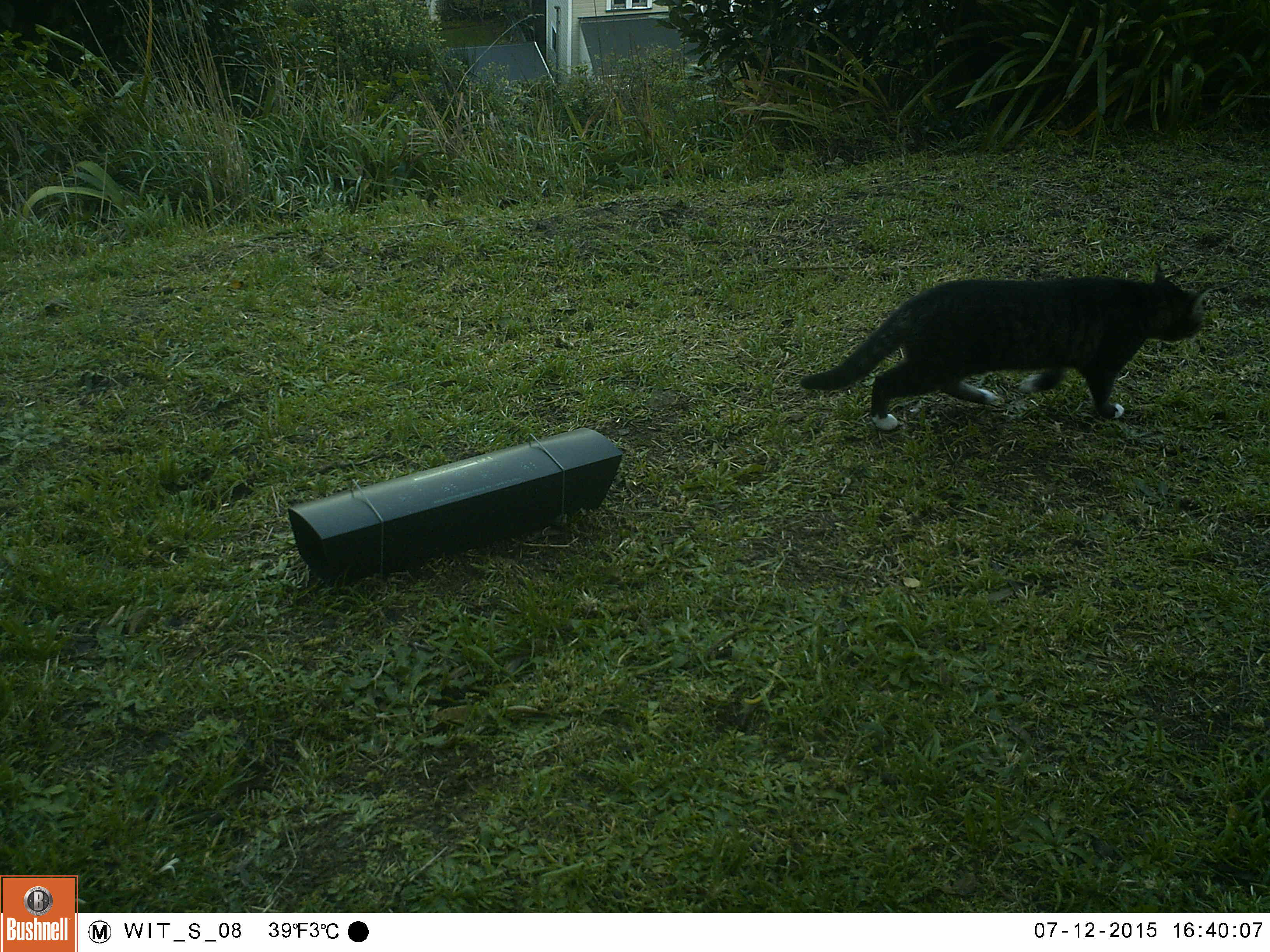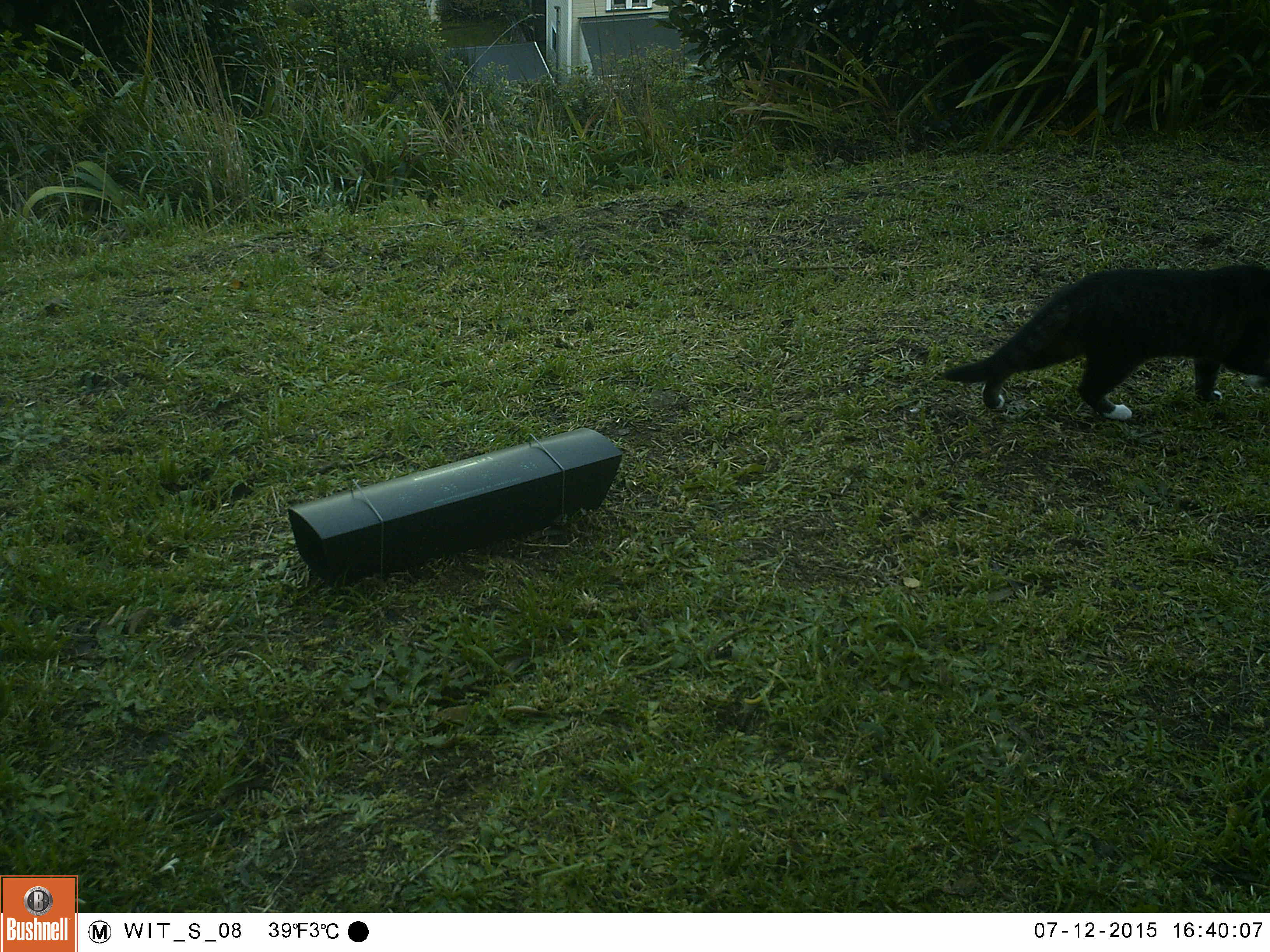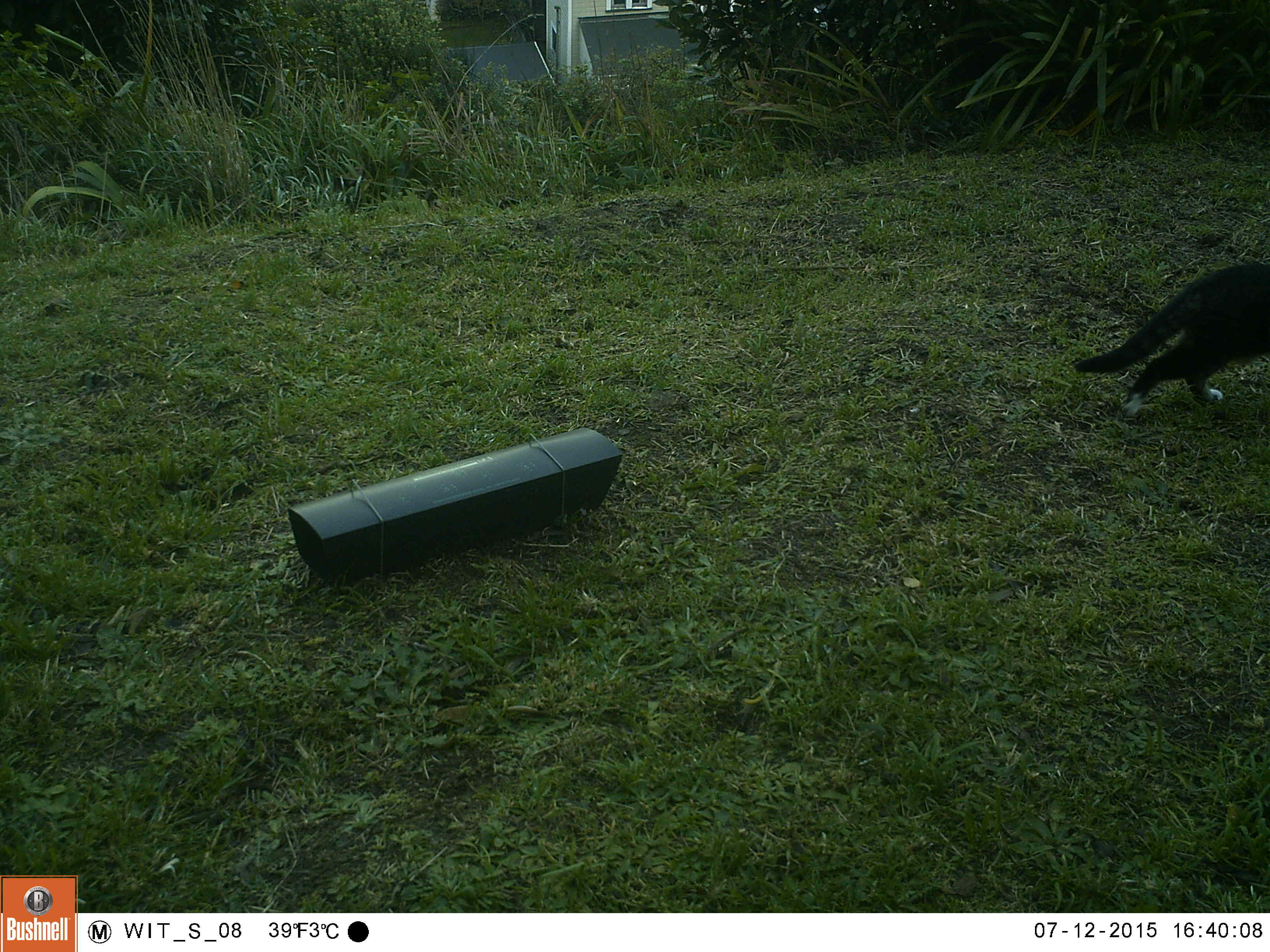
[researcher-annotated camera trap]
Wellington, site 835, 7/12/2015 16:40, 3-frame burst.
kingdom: Animalia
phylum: Chordata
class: Mammalia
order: Carnivora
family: Felidae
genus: Felis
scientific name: Felis catus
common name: cat